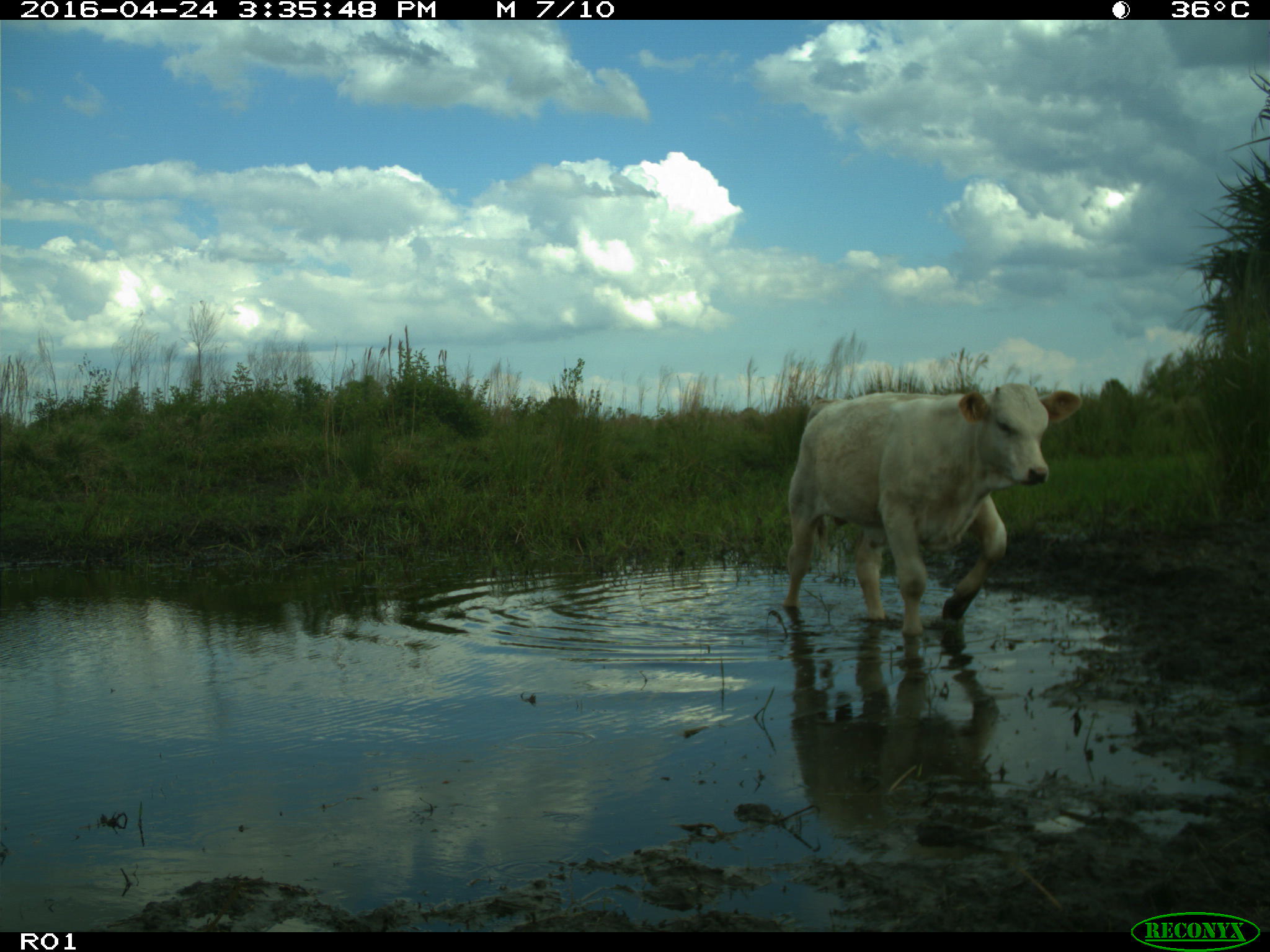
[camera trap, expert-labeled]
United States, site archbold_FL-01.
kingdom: Animalia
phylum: Chordata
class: Mammalia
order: Artiodactyla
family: Bovidae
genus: Bos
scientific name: Bos taurus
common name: domestic cow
Bos taurus (domestic cow).